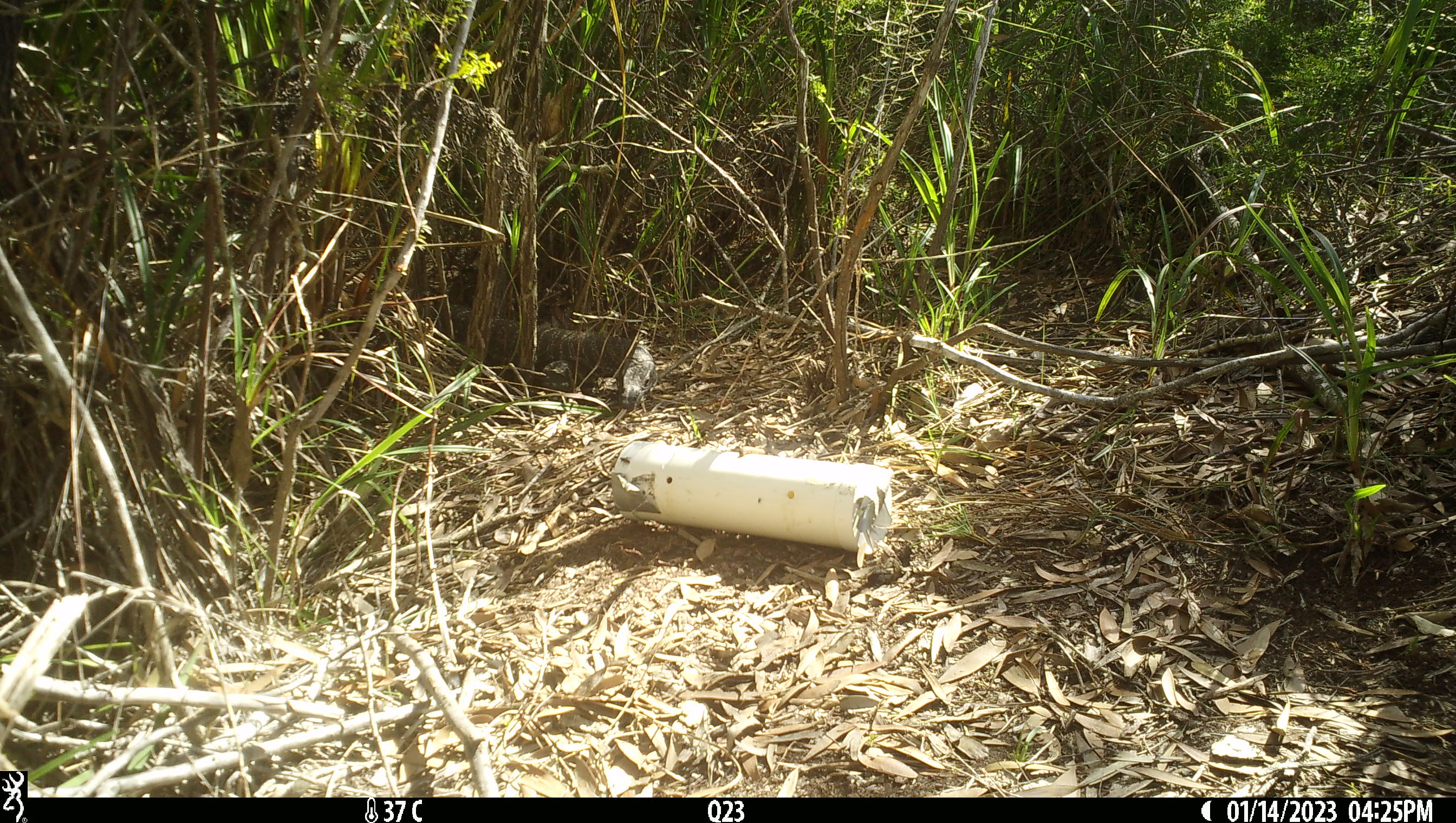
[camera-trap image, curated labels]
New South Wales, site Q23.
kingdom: Animalia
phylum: Chordata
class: Reptilia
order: Squamata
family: Varanidae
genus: Varanus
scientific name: Varanus varius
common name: lace monitor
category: goanna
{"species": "goanna (lace monitor) (Varanus varius)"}